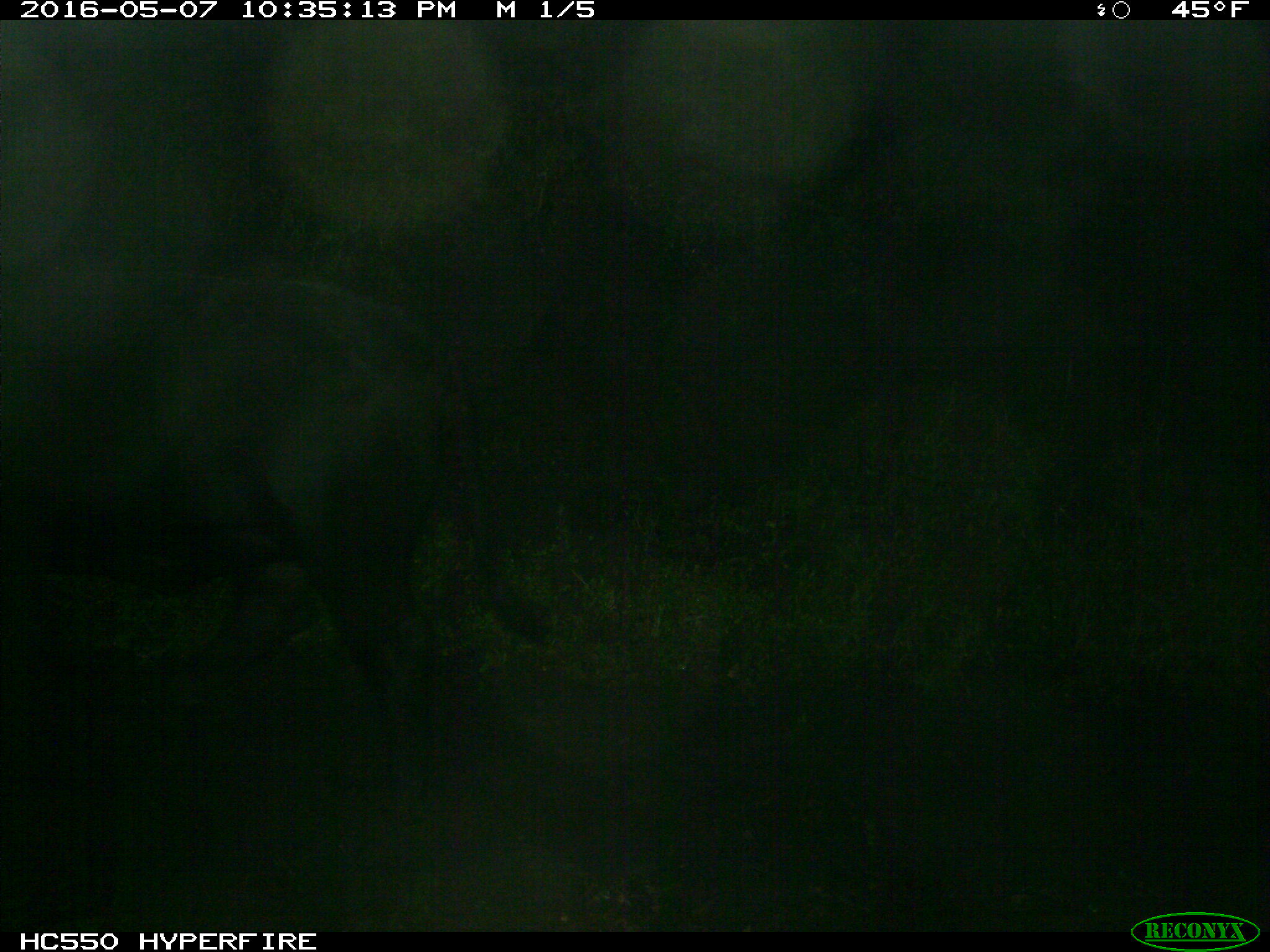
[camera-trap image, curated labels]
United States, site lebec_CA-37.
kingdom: Animalia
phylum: Chordata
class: Mammalia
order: Artiodactyla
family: Bovidae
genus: Bos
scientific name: Bos taurus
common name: domestic cow